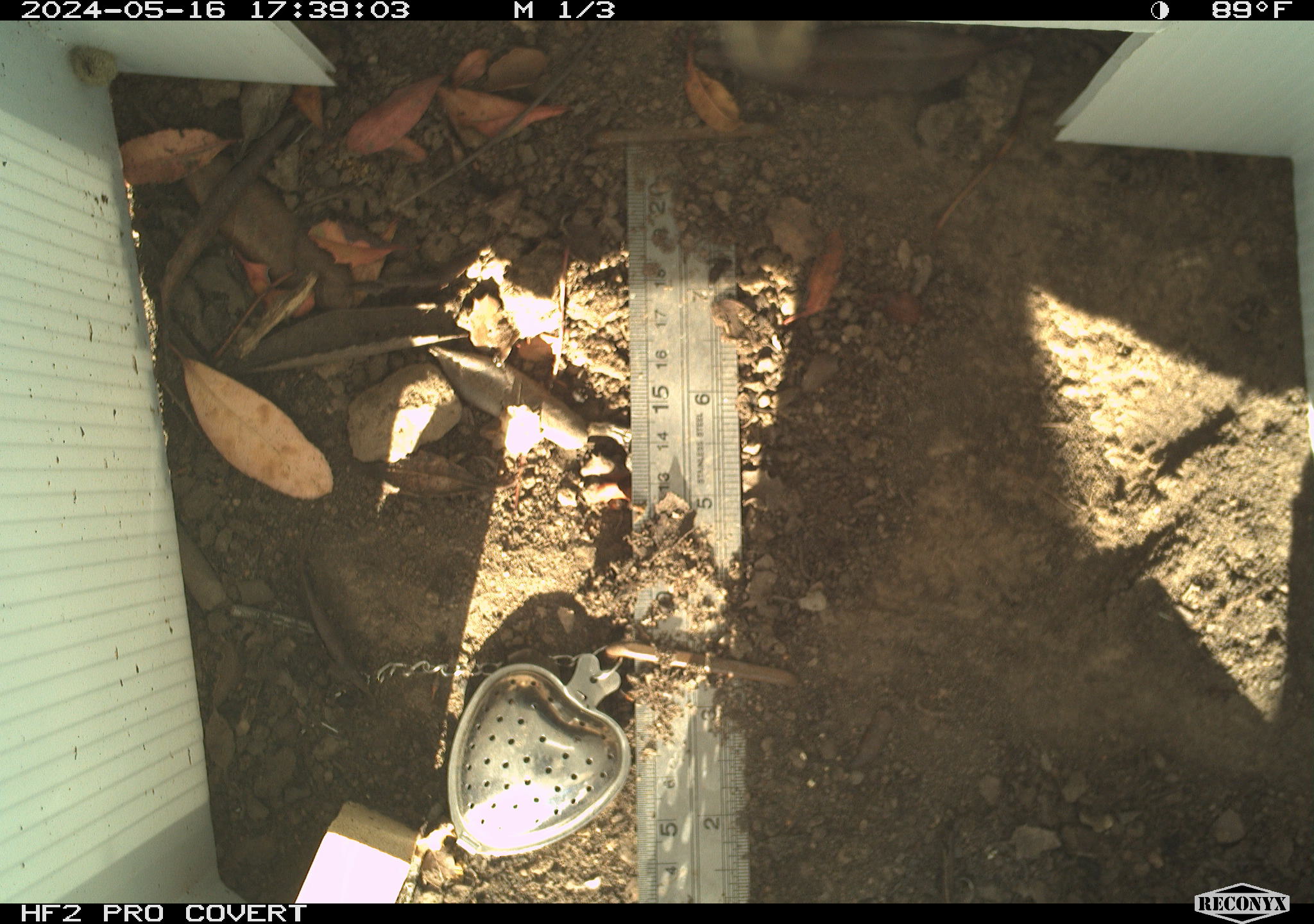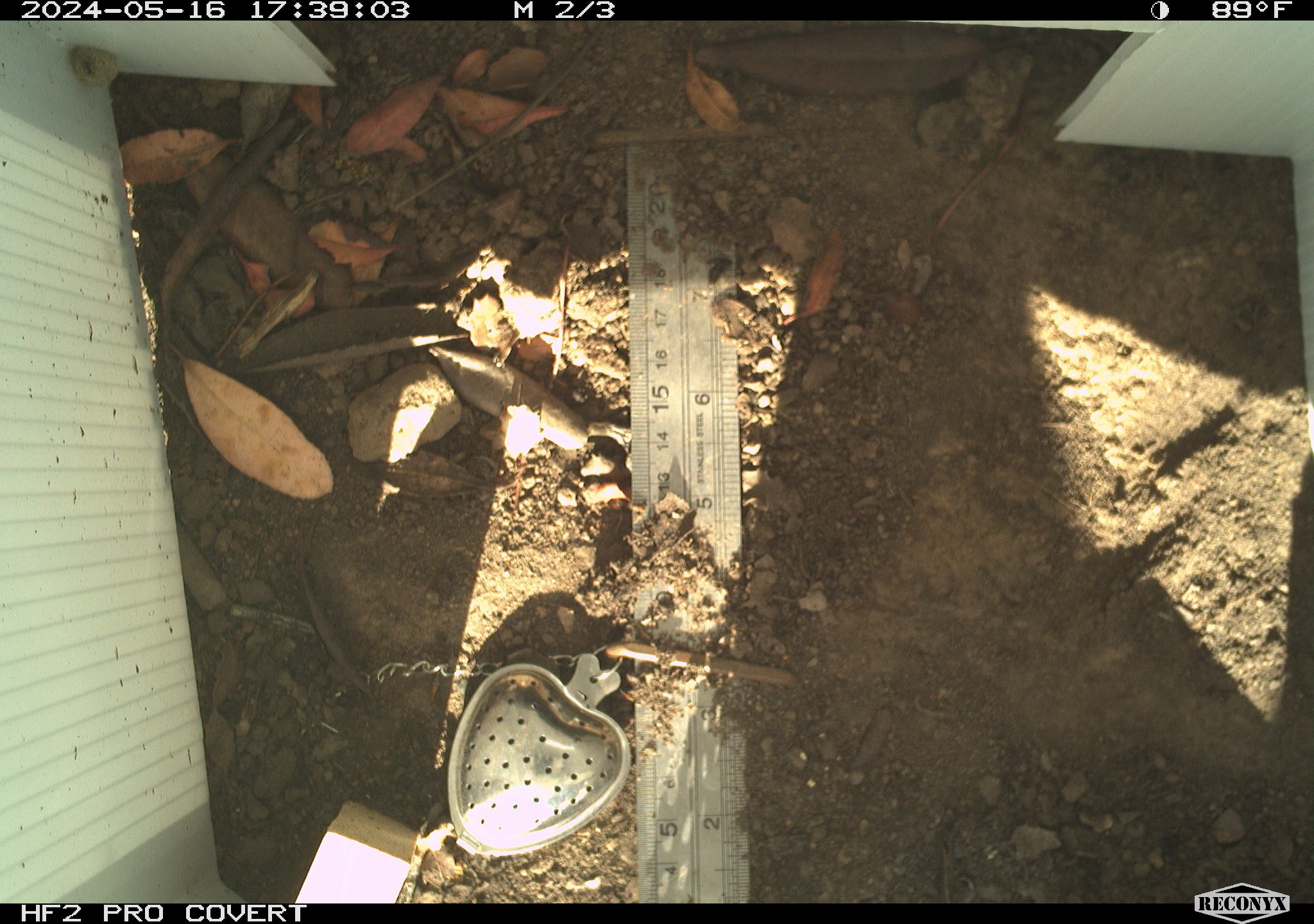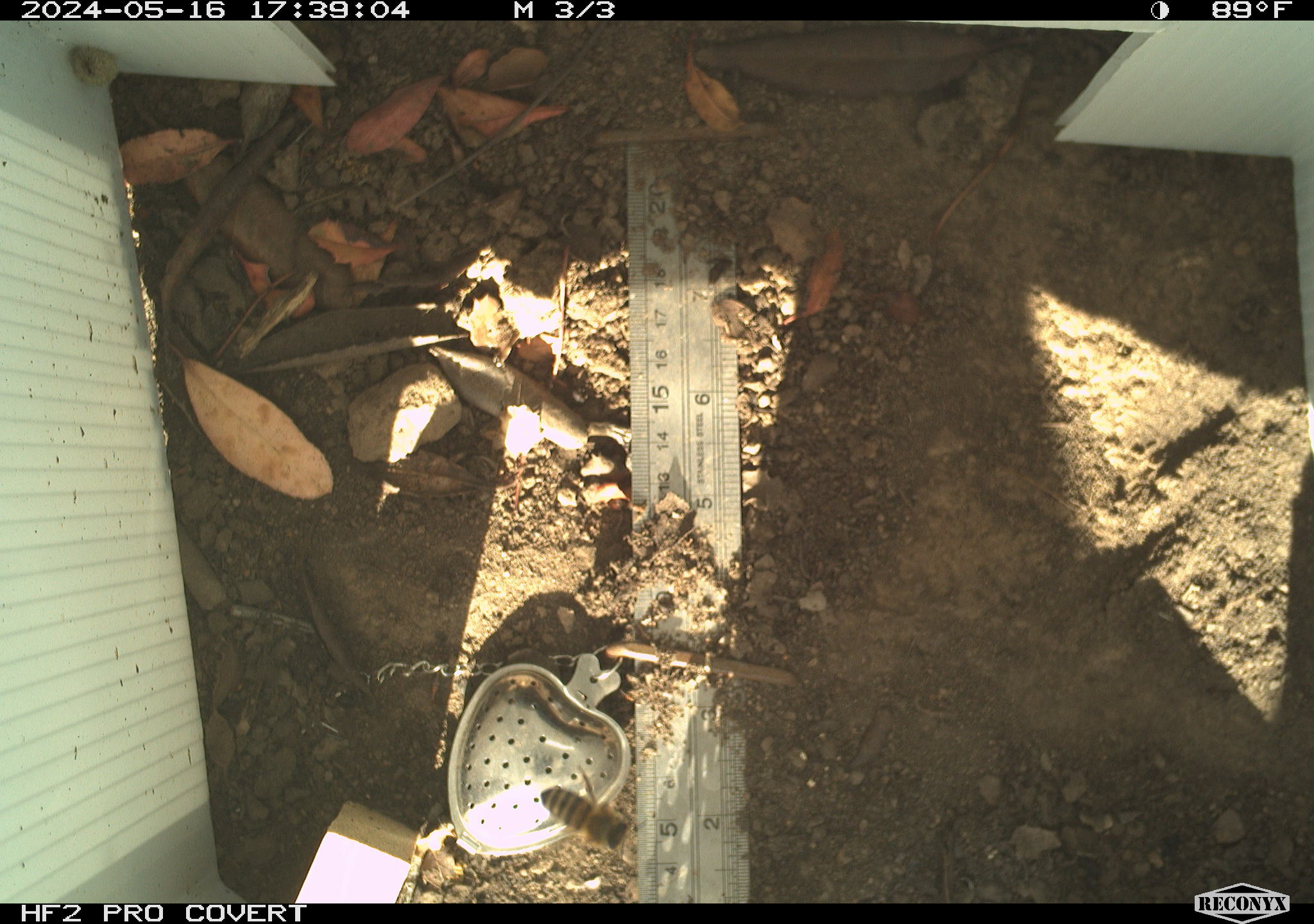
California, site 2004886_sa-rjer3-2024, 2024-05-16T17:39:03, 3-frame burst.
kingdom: Animalia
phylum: Arthropoda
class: Insecta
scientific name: Insecta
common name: insect